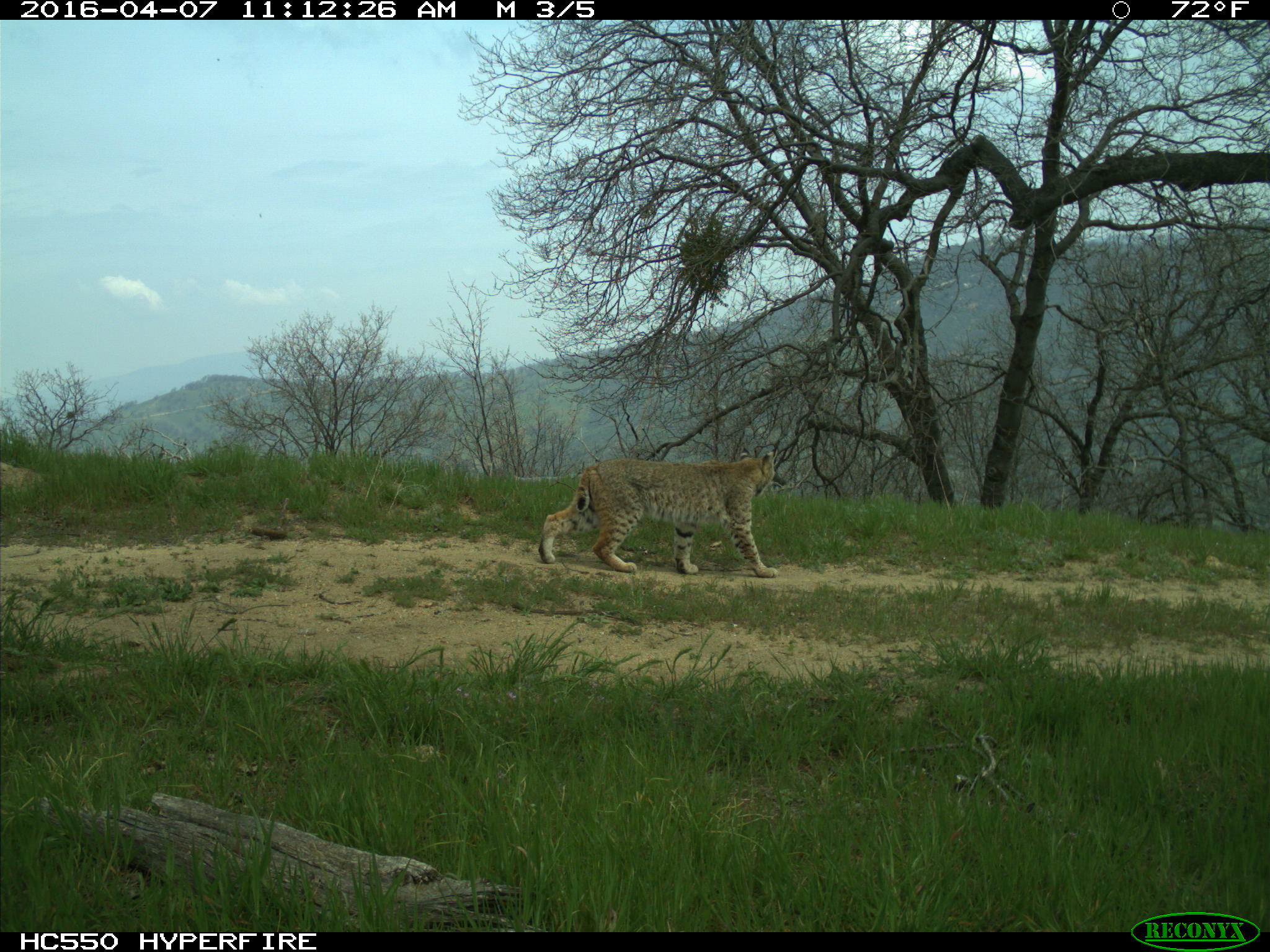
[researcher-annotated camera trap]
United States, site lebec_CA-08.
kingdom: Animalia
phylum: Chordata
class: Mammalia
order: Carnivora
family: Felidae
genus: Lynx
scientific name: Lynx rufus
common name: bobcat